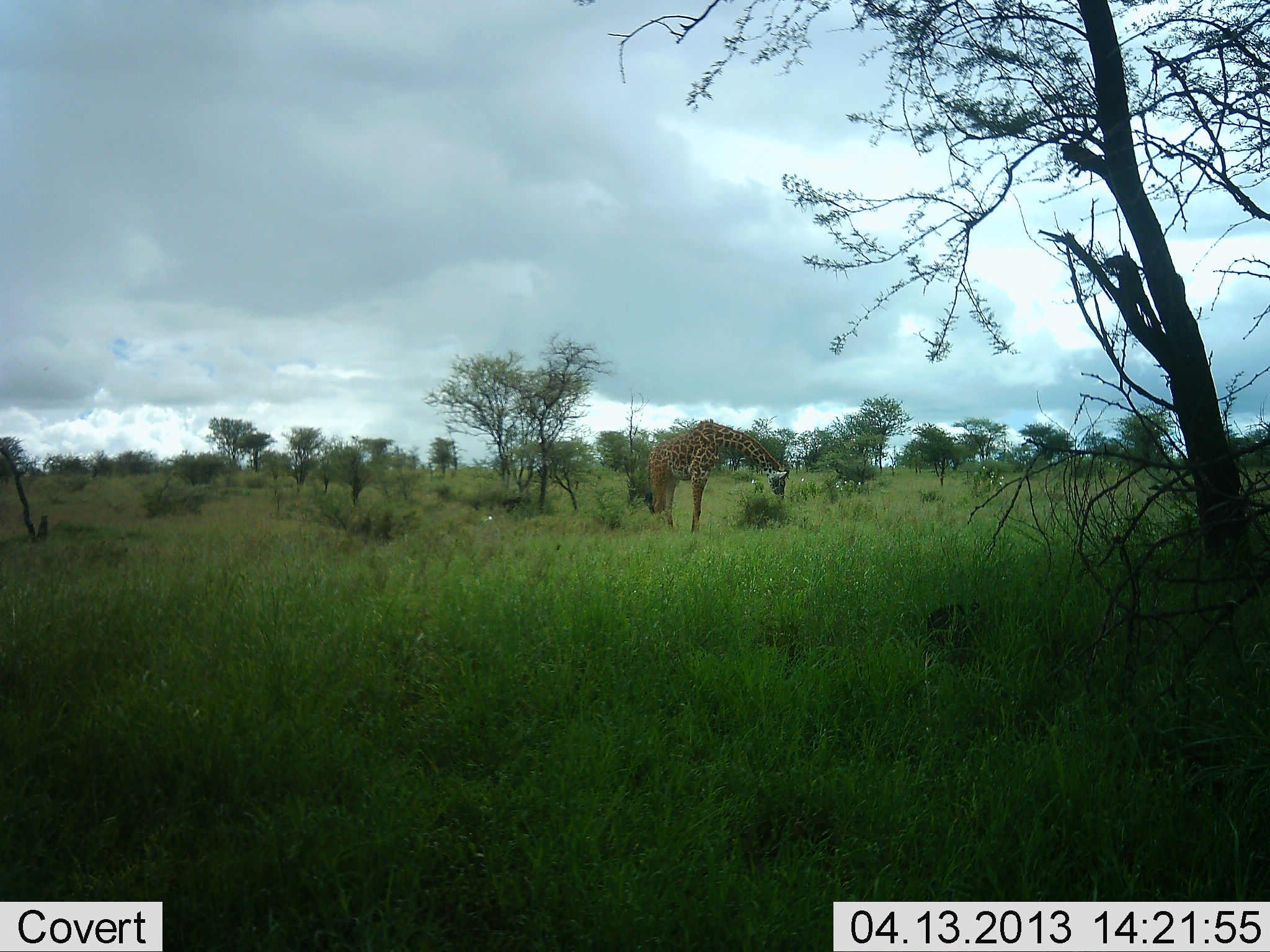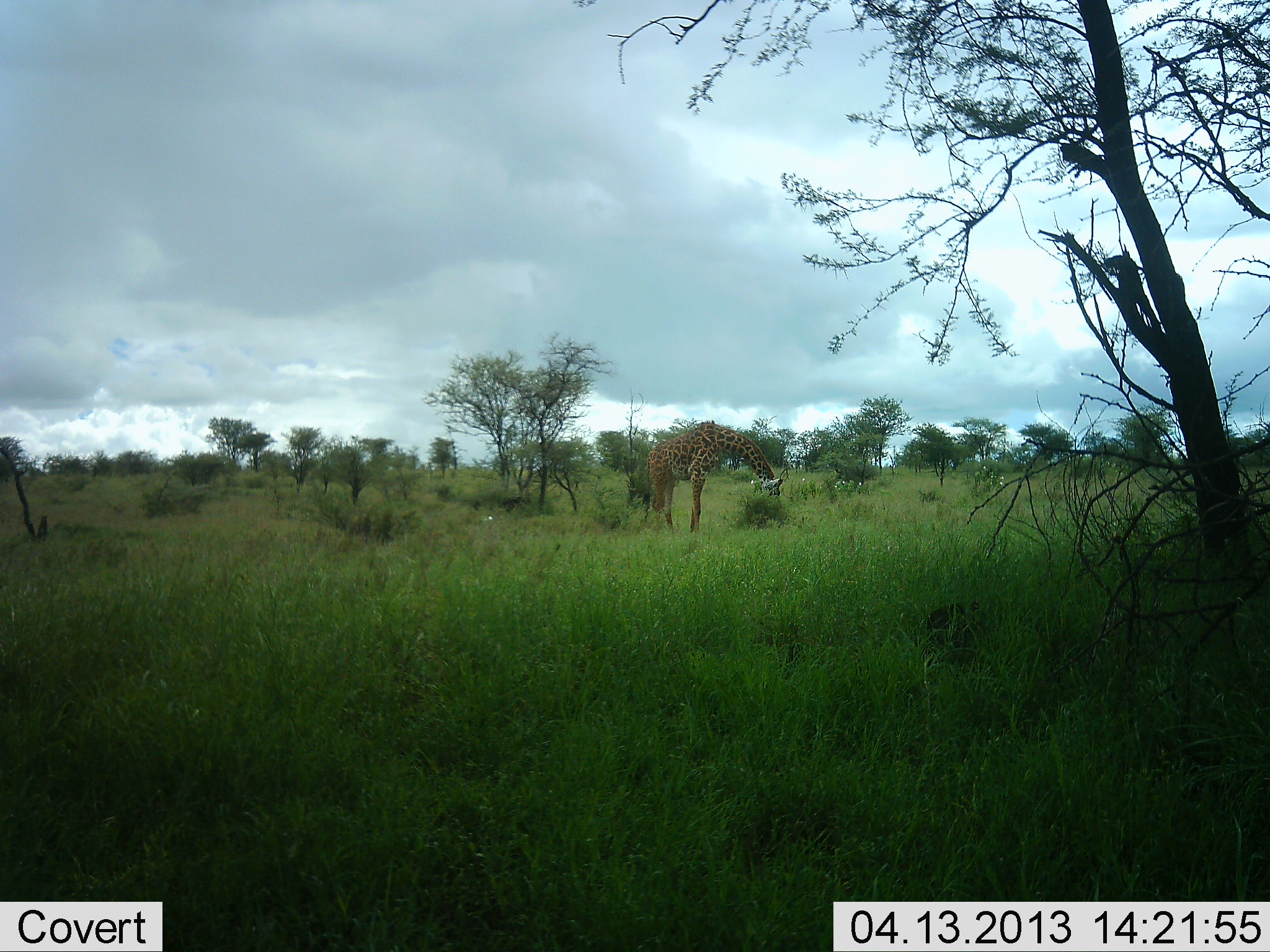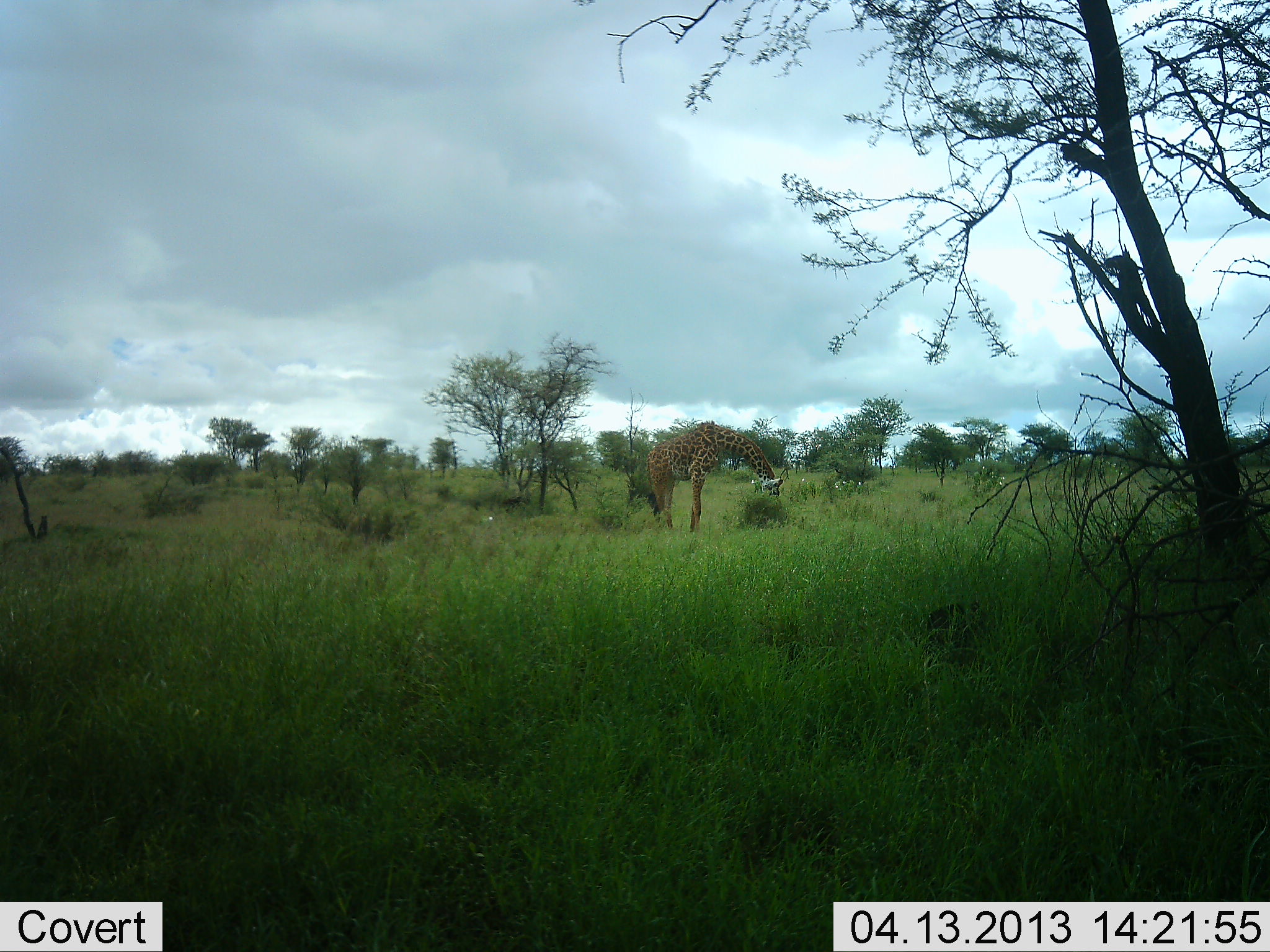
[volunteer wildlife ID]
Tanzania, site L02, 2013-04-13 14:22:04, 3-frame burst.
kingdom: Animalia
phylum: Chordata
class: Mammalia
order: Artiodactyla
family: Giraffidae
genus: Giraffa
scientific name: Giraffa camelopardalis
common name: giraffe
Giraffe (Giraffa camelopardalis), count 1. Behavior (volunteer vote fractions): standing 20%, resting 0%, moving 0%, interacting 0%. Young present (vote fraction): 0%. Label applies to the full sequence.